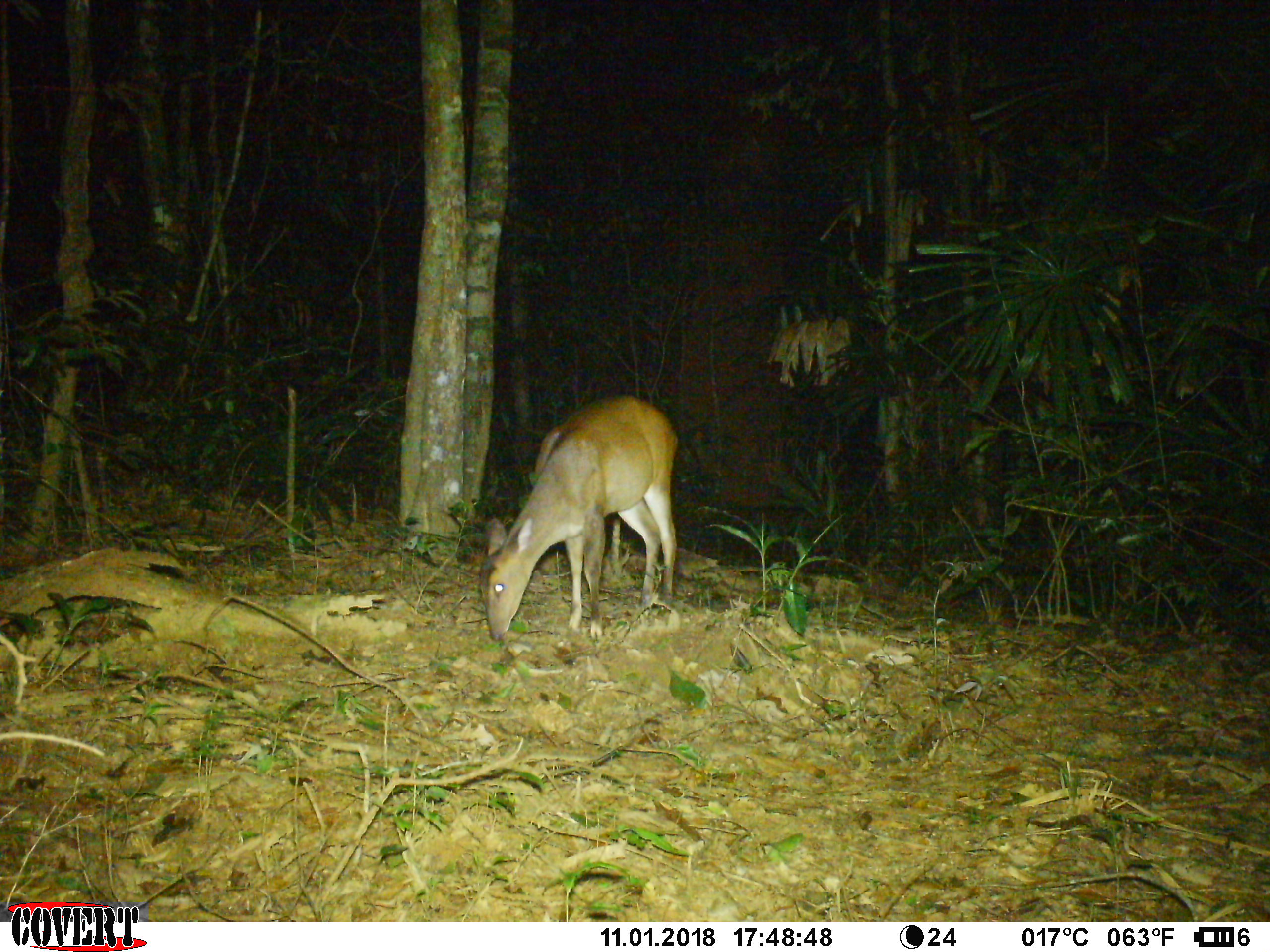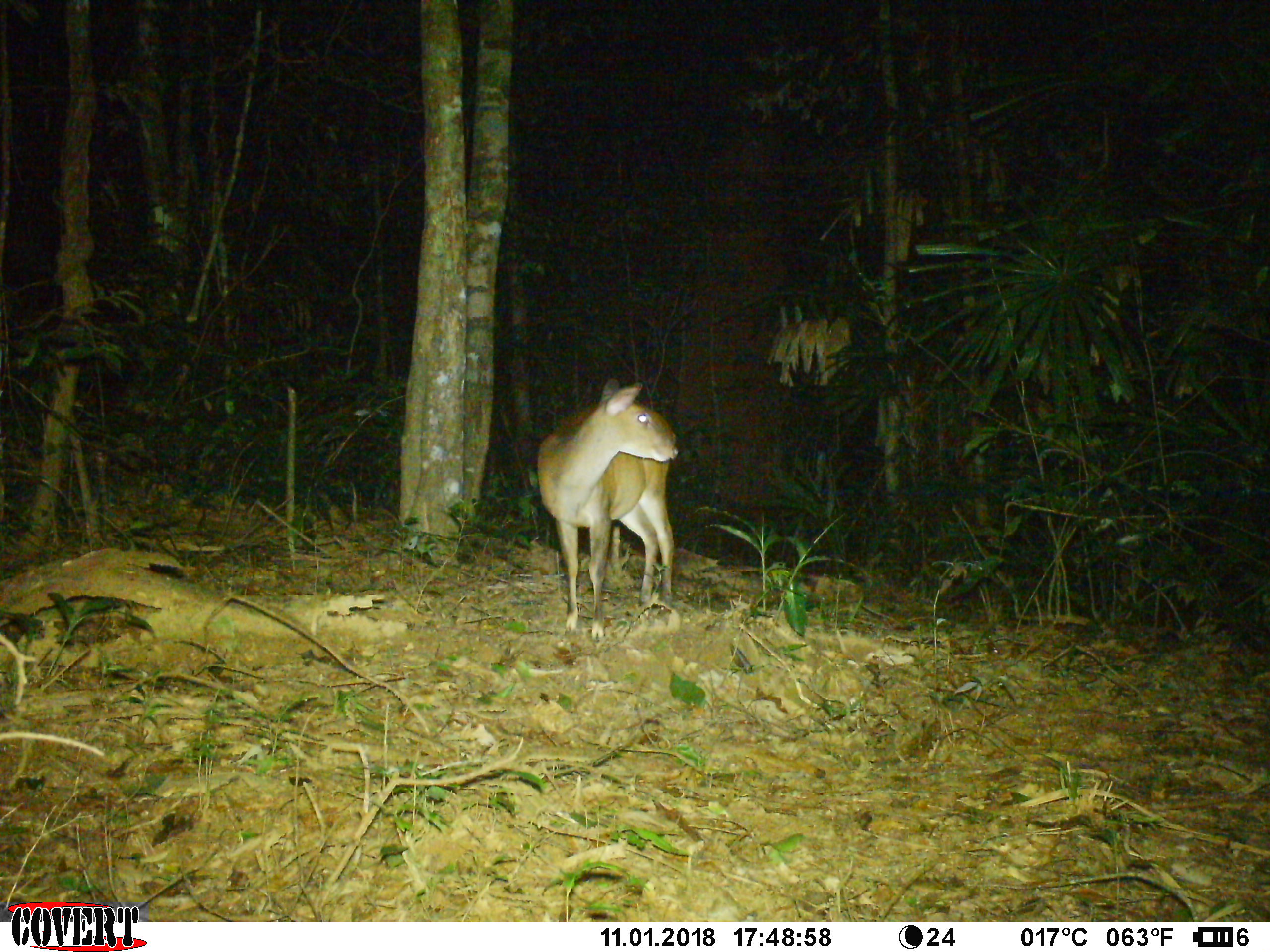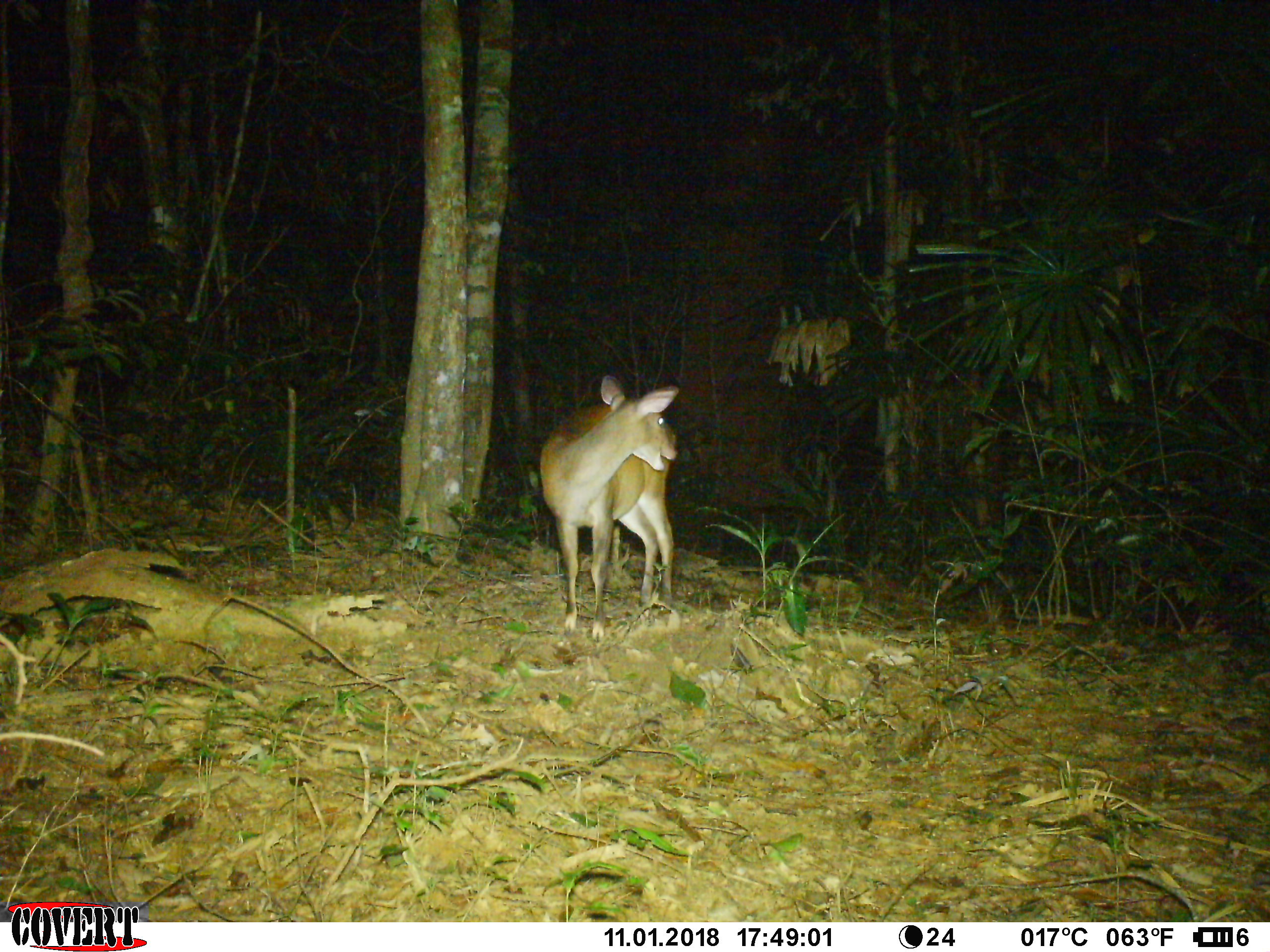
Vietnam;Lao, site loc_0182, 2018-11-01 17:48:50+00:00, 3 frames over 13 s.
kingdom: Animalia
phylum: Chordata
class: Mammalia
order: Artiodactyla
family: Cervidae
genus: Muntiacus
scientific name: Muntiacus vuquangensis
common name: large-antlered muntjac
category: large antlered muntjac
Large antlered muntjac (large-antlered muntjac) (Muntiacus vuquangensis). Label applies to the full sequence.